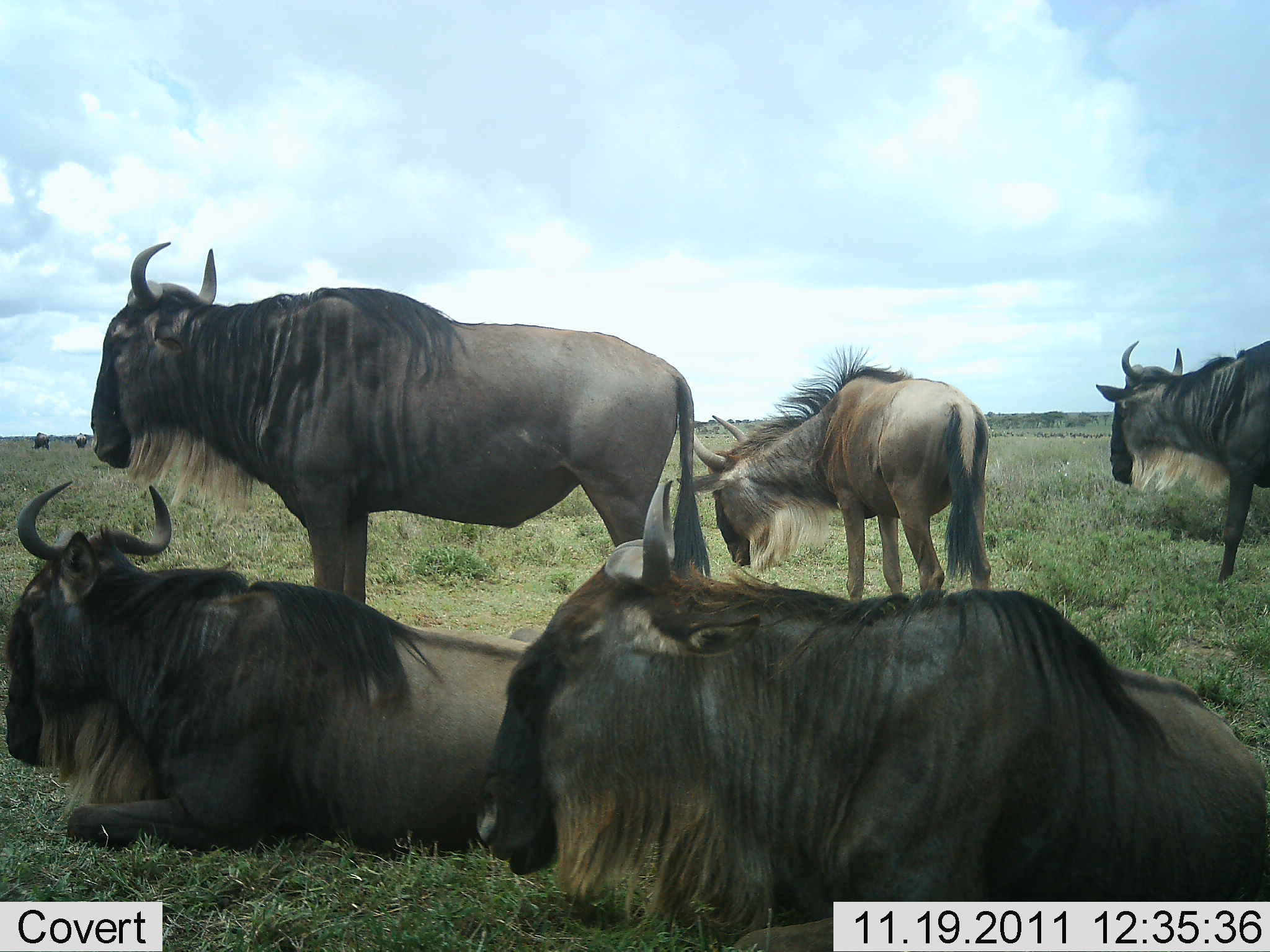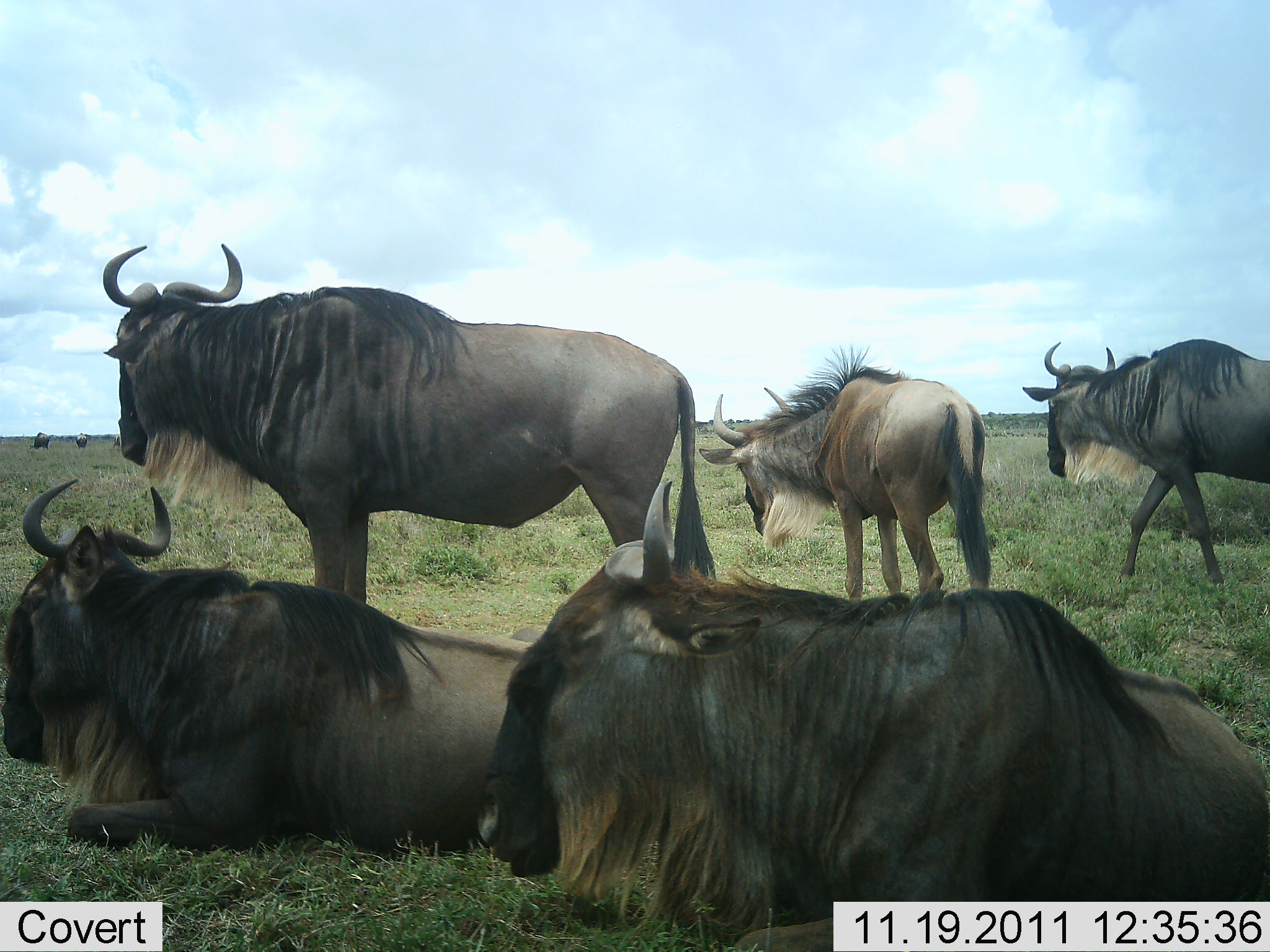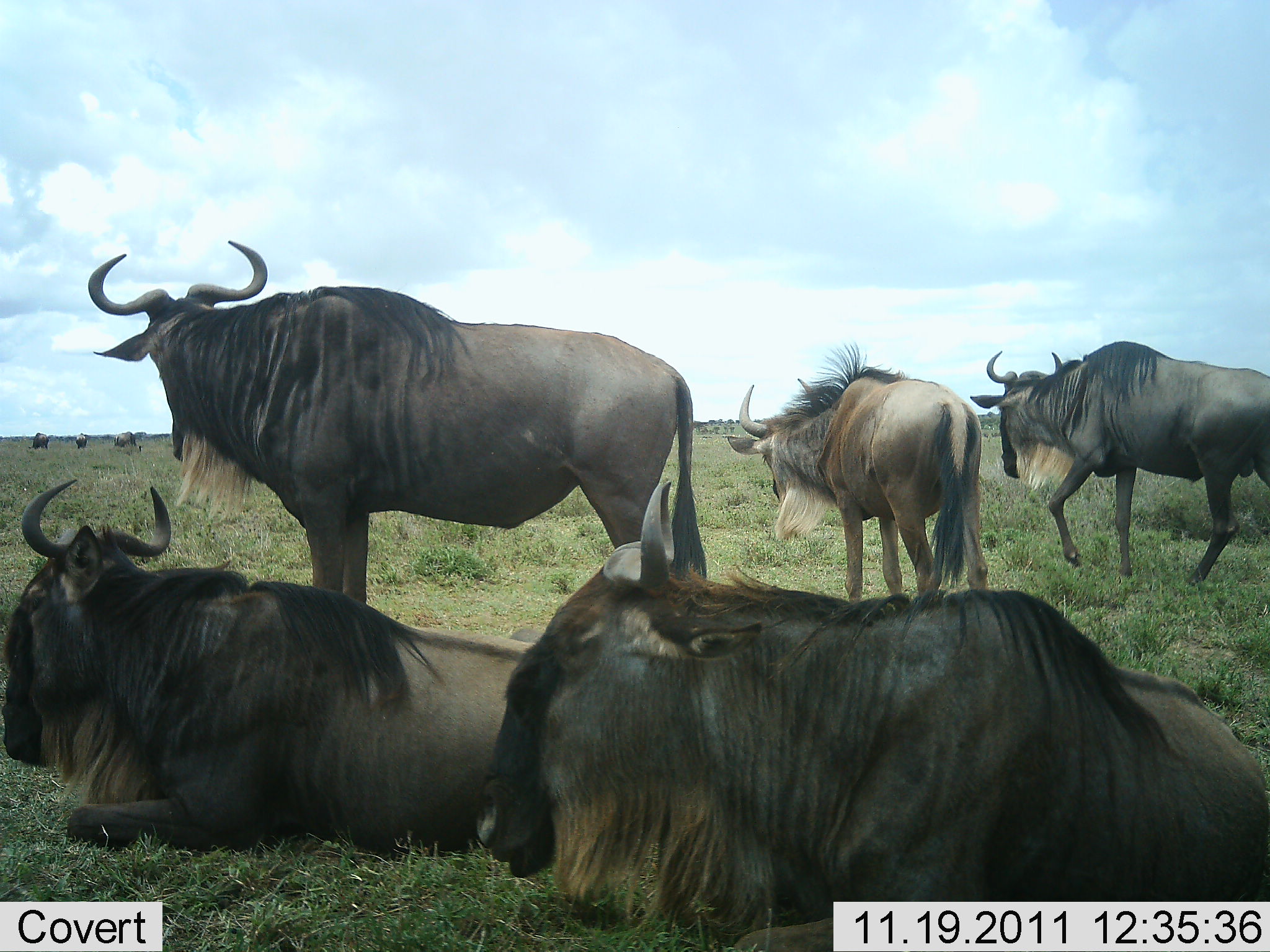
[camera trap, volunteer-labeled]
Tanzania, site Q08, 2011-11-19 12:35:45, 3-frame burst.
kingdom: Animalia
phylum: Chordata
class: Mammalia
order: Artiodactyla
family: Bovidae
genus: Connochaetes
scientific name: Connochaetes taurinus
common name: blue wildebeest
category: wildebeest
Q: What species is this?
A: Wildebeest (blue wildebeest) (Connochaetes taurinus).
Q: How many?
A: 5.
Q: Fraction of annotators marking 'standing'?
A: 58%.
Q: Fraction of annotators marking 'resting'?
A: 100%.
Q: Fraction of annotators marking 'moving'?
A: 25%.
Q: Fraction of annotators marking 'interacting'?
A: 8%.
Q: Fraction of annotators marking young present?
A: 0%.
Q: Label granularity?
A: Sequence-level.